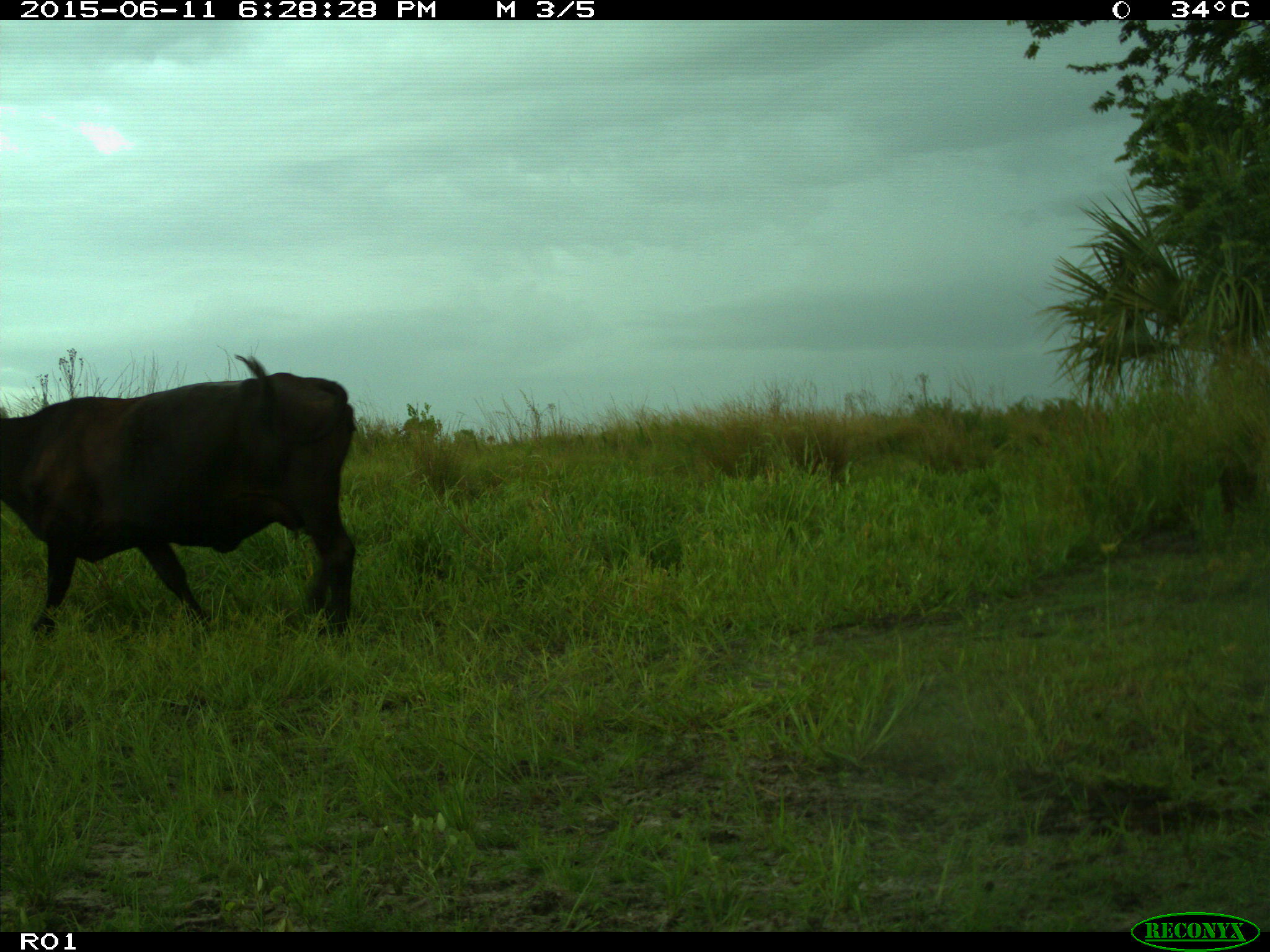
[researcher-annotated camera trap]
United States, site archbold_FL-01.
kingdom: Animalia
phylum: Chordata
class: Mammalia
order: Artiodactyla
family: Bovidae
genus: Bos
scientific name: Bos taurus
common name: domestic cow